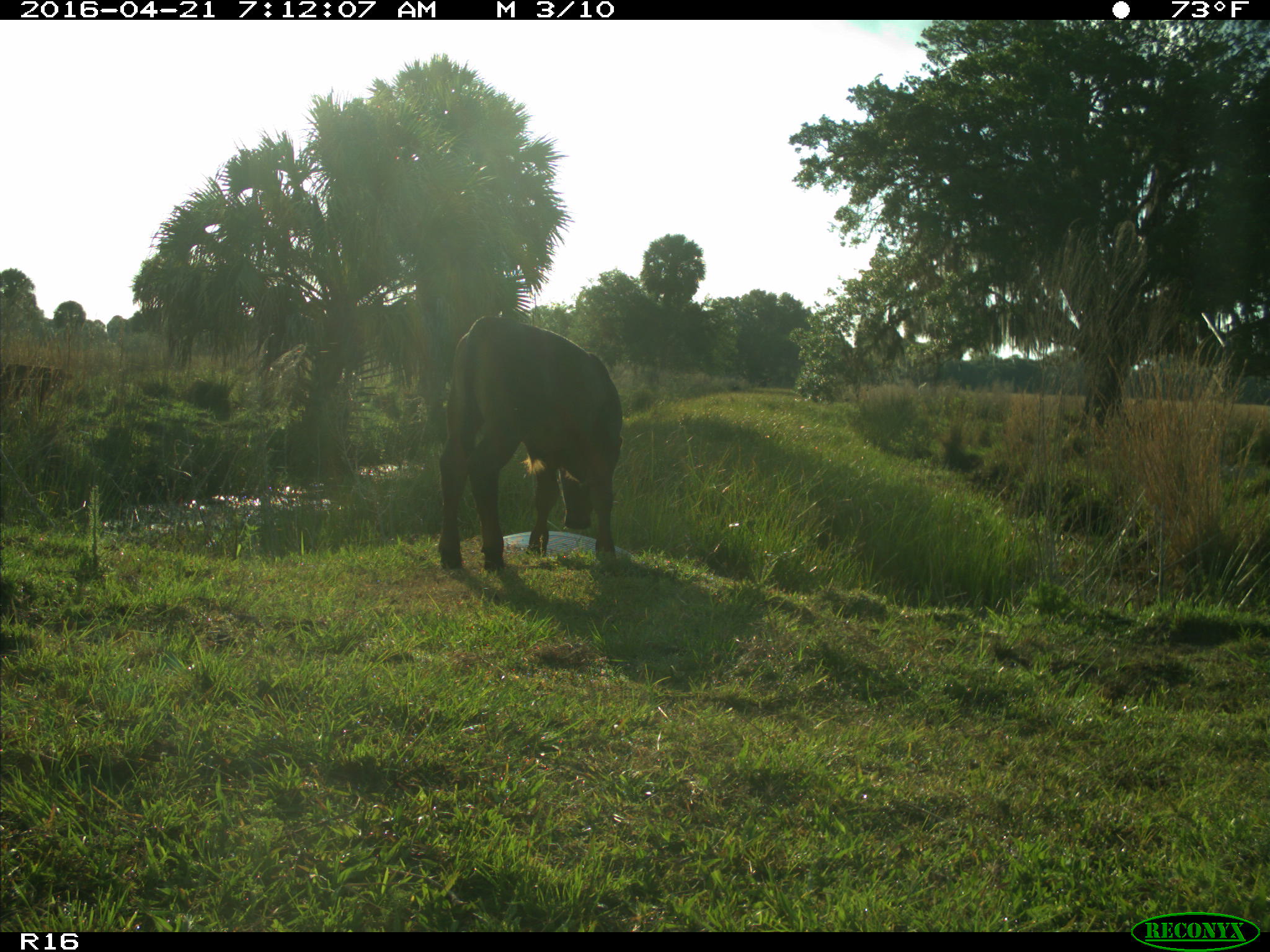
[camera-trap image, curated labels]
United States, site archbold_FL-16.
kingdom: Animalia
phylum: Chordata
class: Mammalia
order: Artiodactyla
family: Bovidae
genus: Bos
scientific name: Bos taurus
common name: domestic cow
Bos taurus (domestic cow).